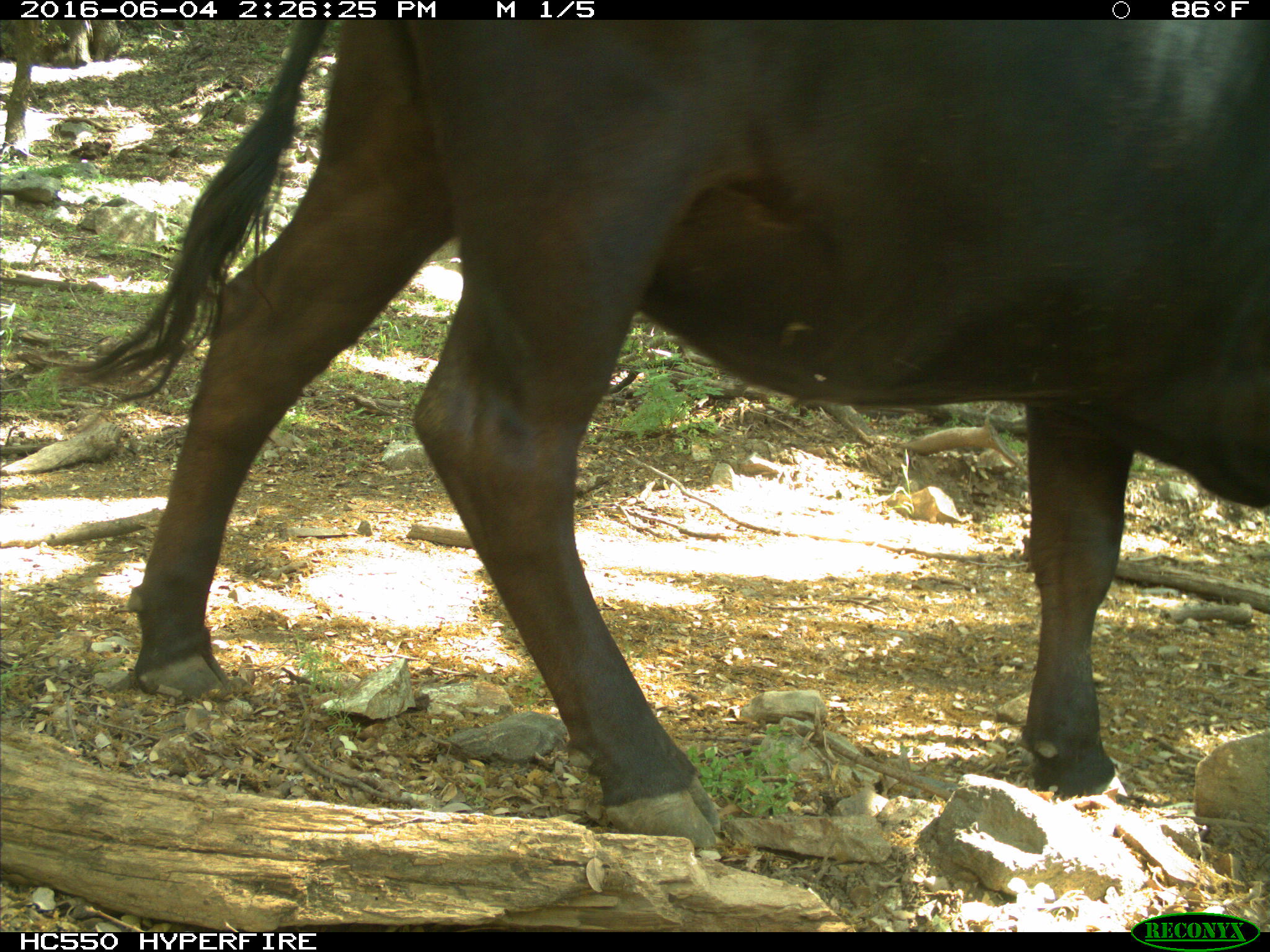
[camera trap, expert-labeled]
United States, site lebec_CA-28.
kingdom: Animalia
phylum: Chordata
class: Mammalia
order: Artiodactyla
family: Bovidae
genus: Bos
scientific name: Bos taurus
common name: domestic cow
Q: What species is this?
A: Bos taurus (domestic cow).